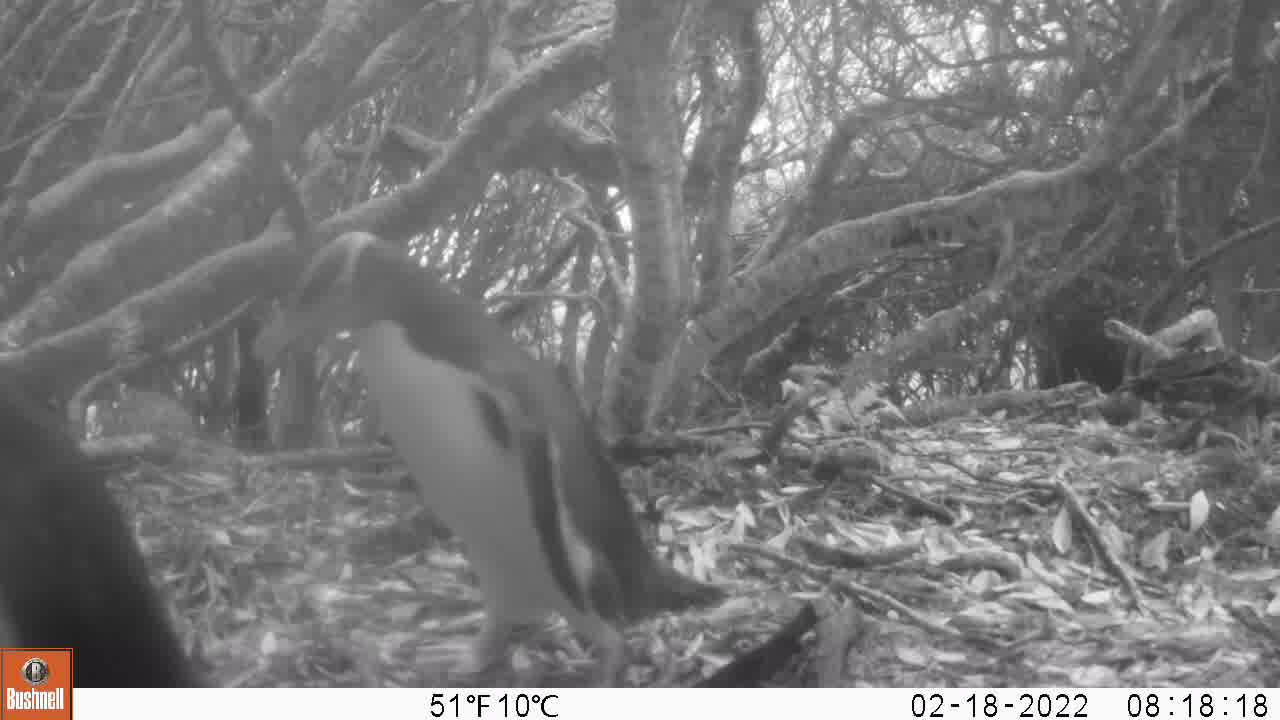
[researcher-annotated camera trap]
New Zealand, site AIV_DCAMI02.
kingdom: Animalia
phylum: Chordata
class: Aves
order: Sphenisciformes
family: Spheniscidae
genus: Megadyptes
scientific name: Megadyptes antipodes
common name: yellow-eyed penguin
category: yellow eyed penguin